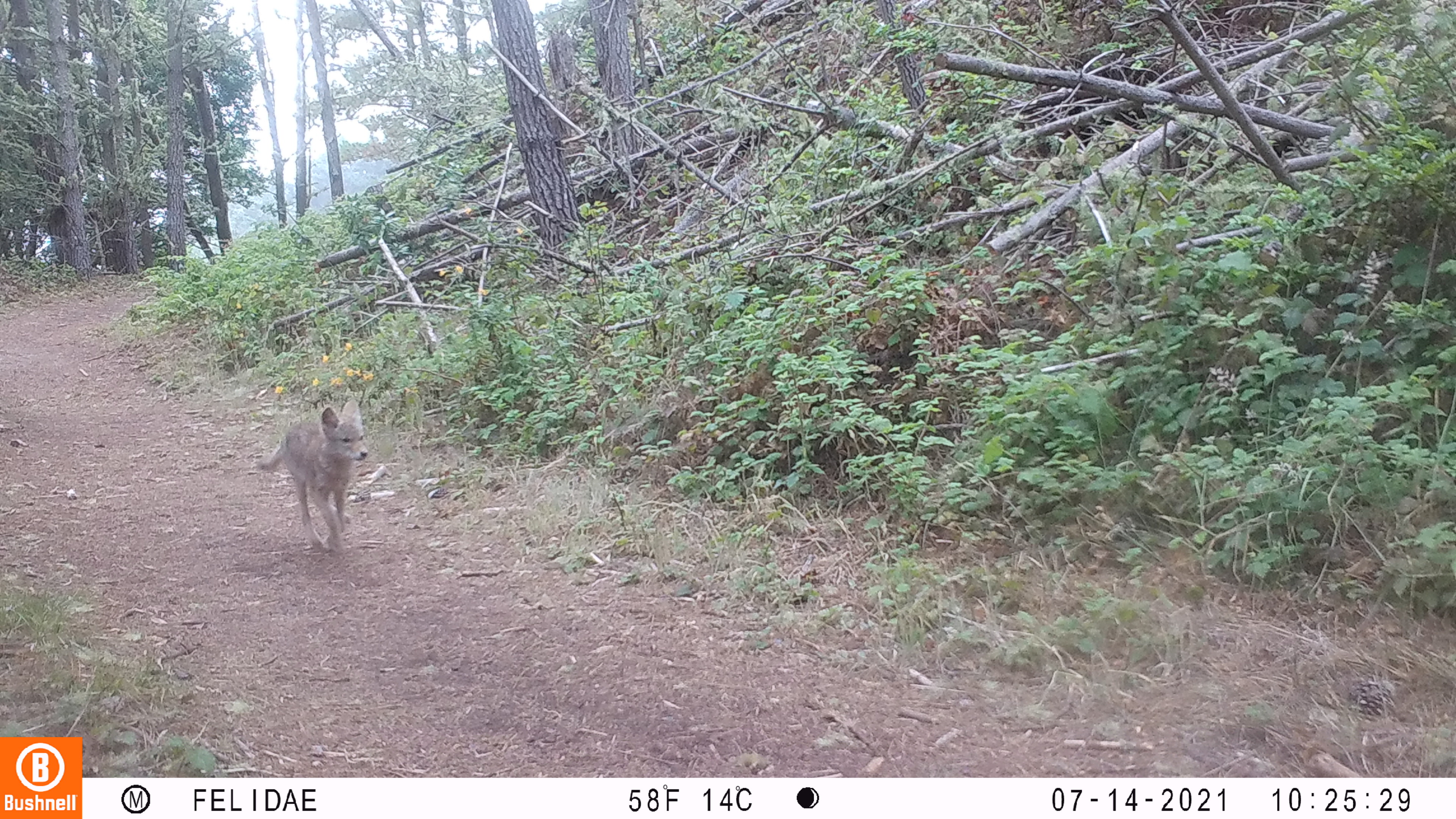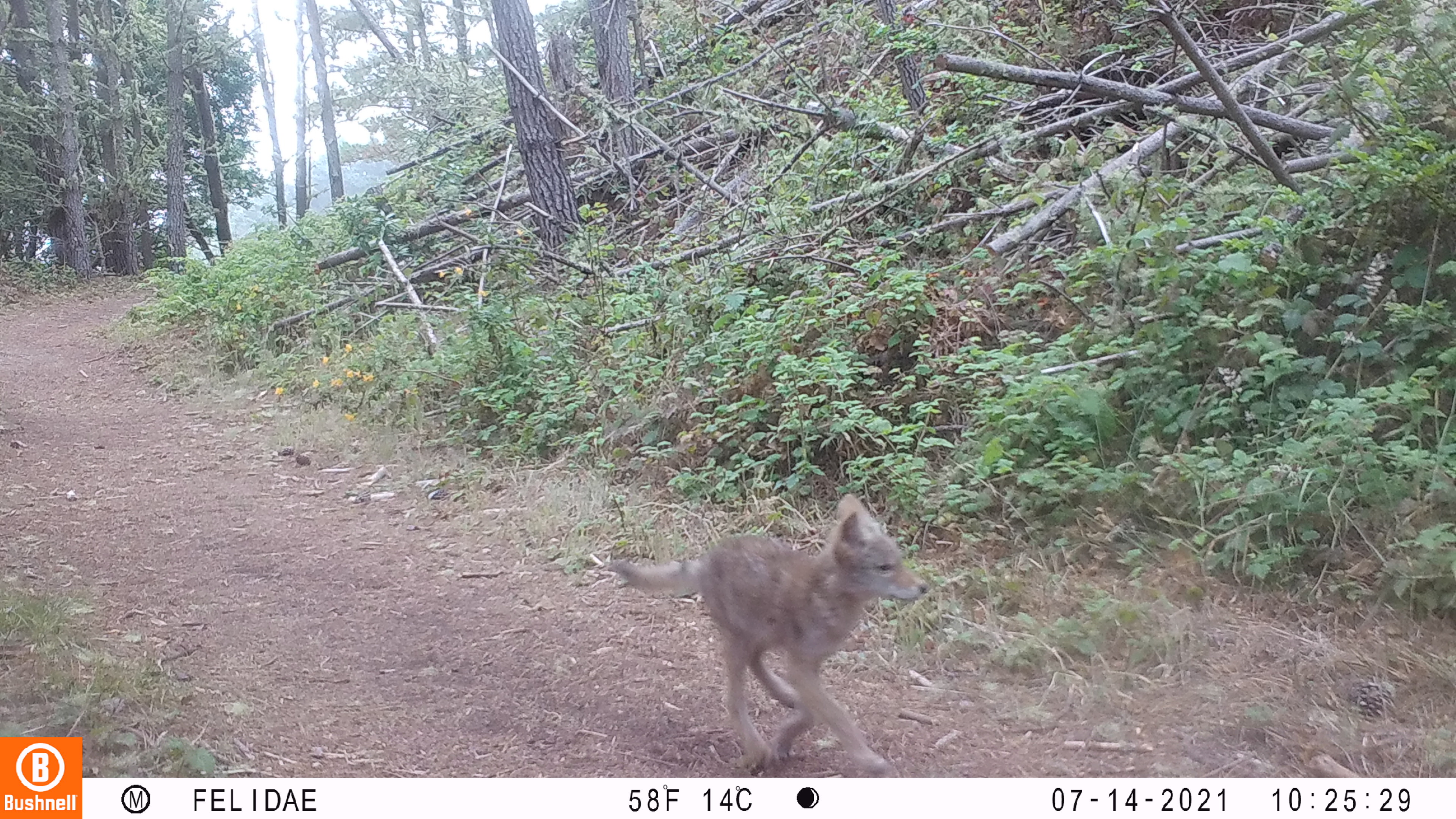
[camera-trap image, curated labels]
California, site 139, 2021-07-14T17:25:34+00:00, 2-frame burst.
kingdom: Animalia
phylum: Chordata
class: Mammalia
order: Carnivora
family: Canidae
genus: Canis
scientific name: Canis latrans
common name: coyote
Coyote (Canis latrans).